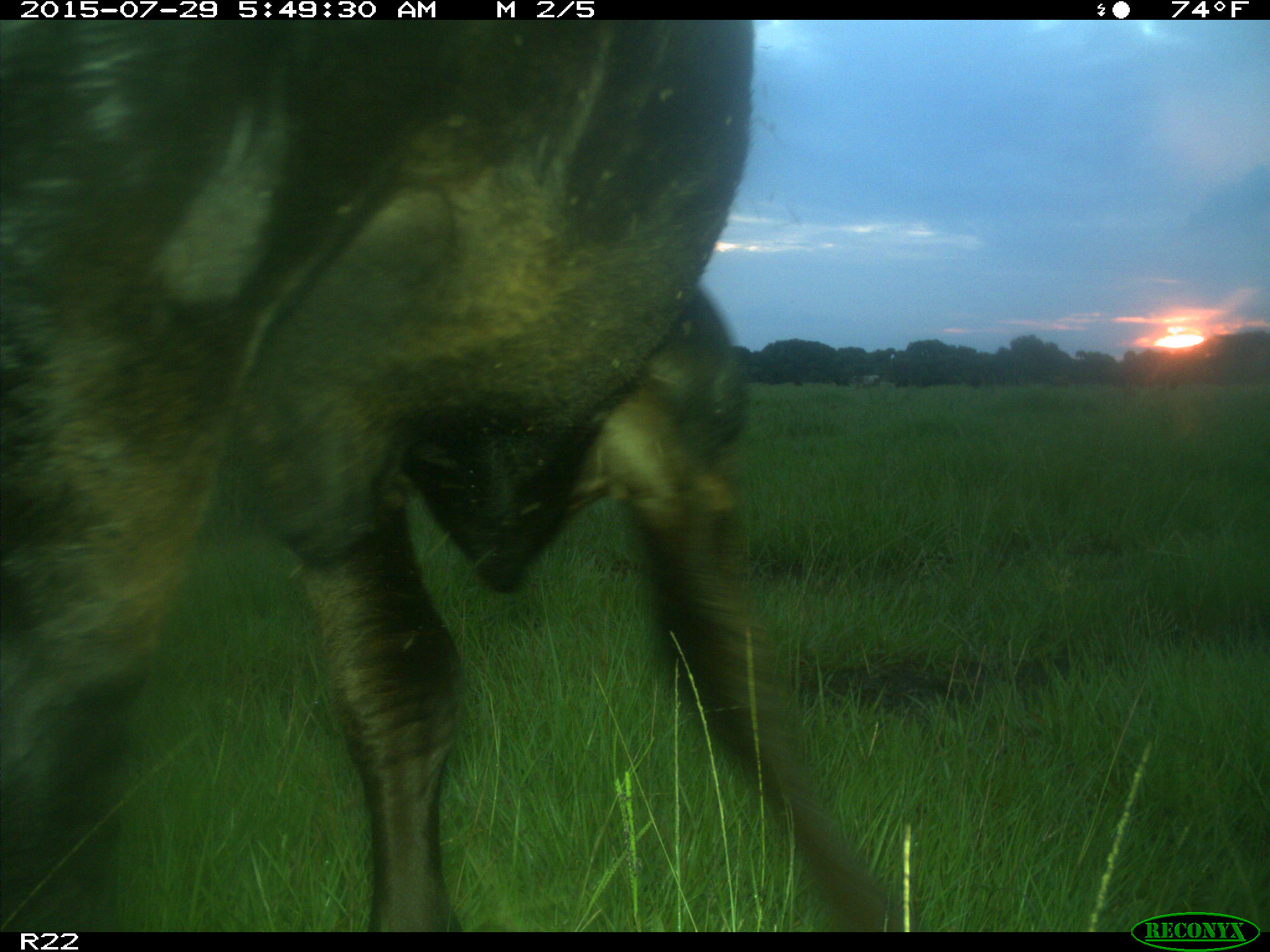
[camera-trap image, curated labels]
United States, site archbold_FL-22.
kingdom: Animalia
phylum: Chordata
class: Mammalia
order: Artiodactyla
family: Bovidae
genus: Bos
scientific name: Bos taurus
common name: domestic cow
Bos taurus (domestic cow).